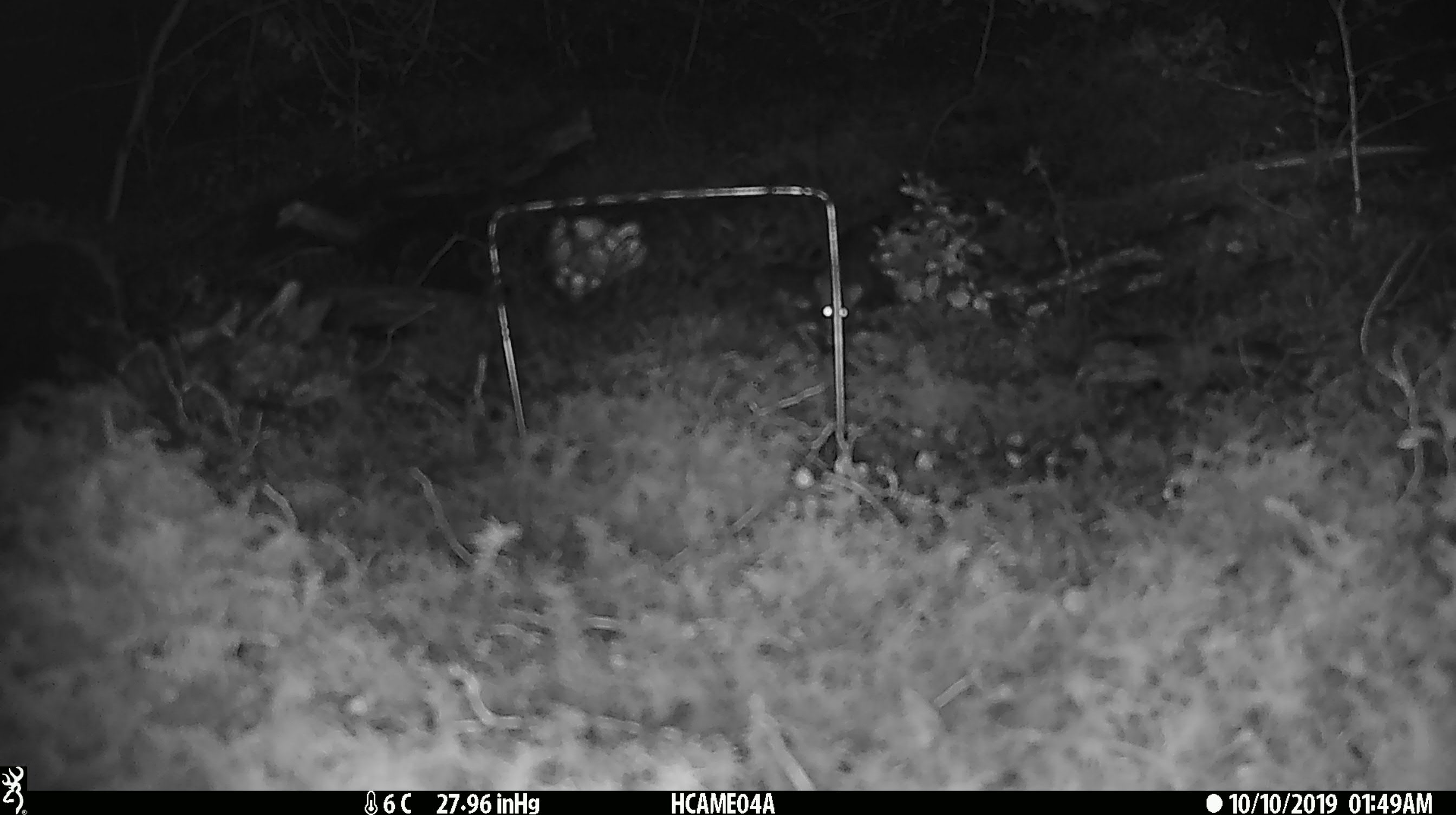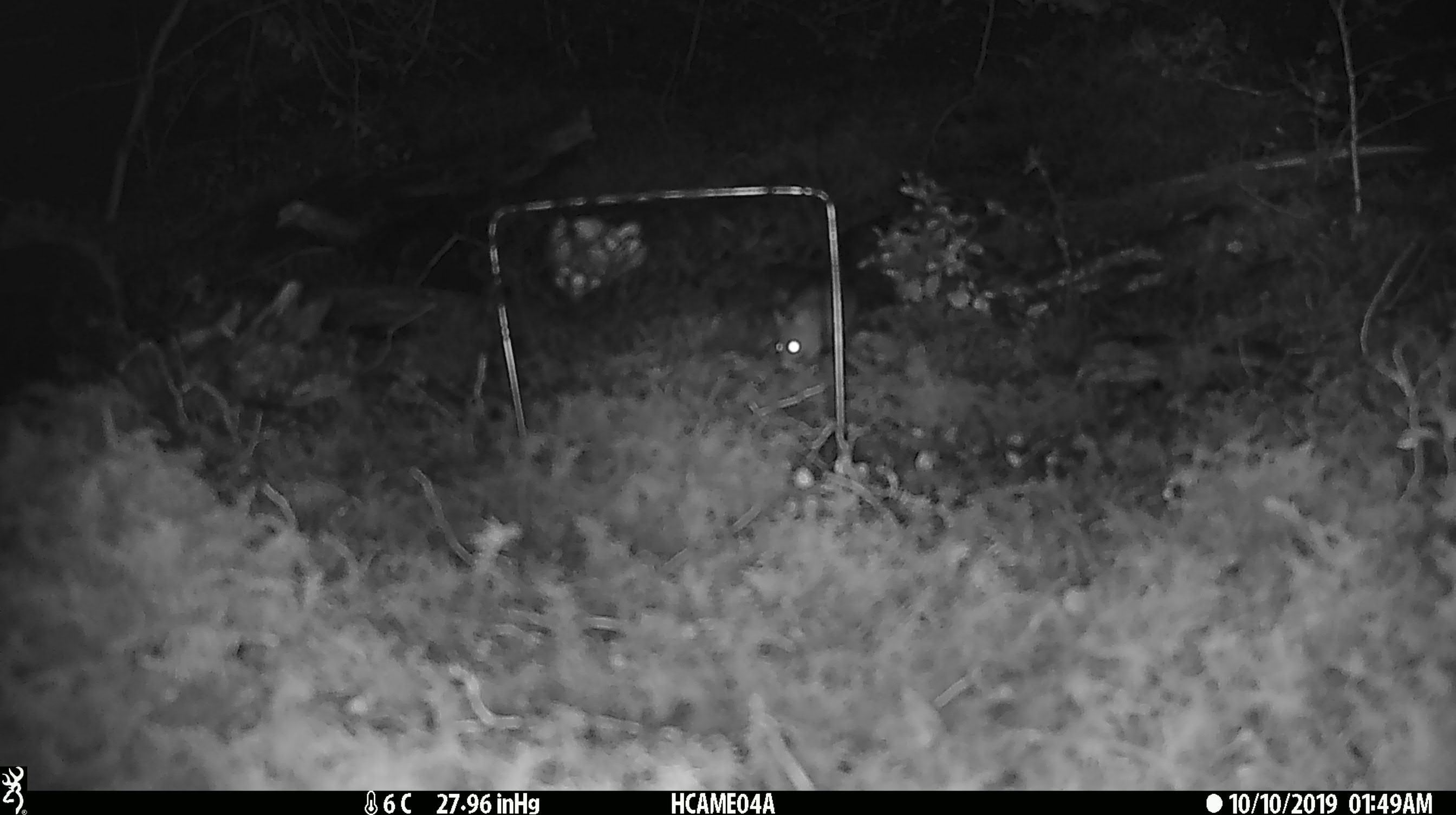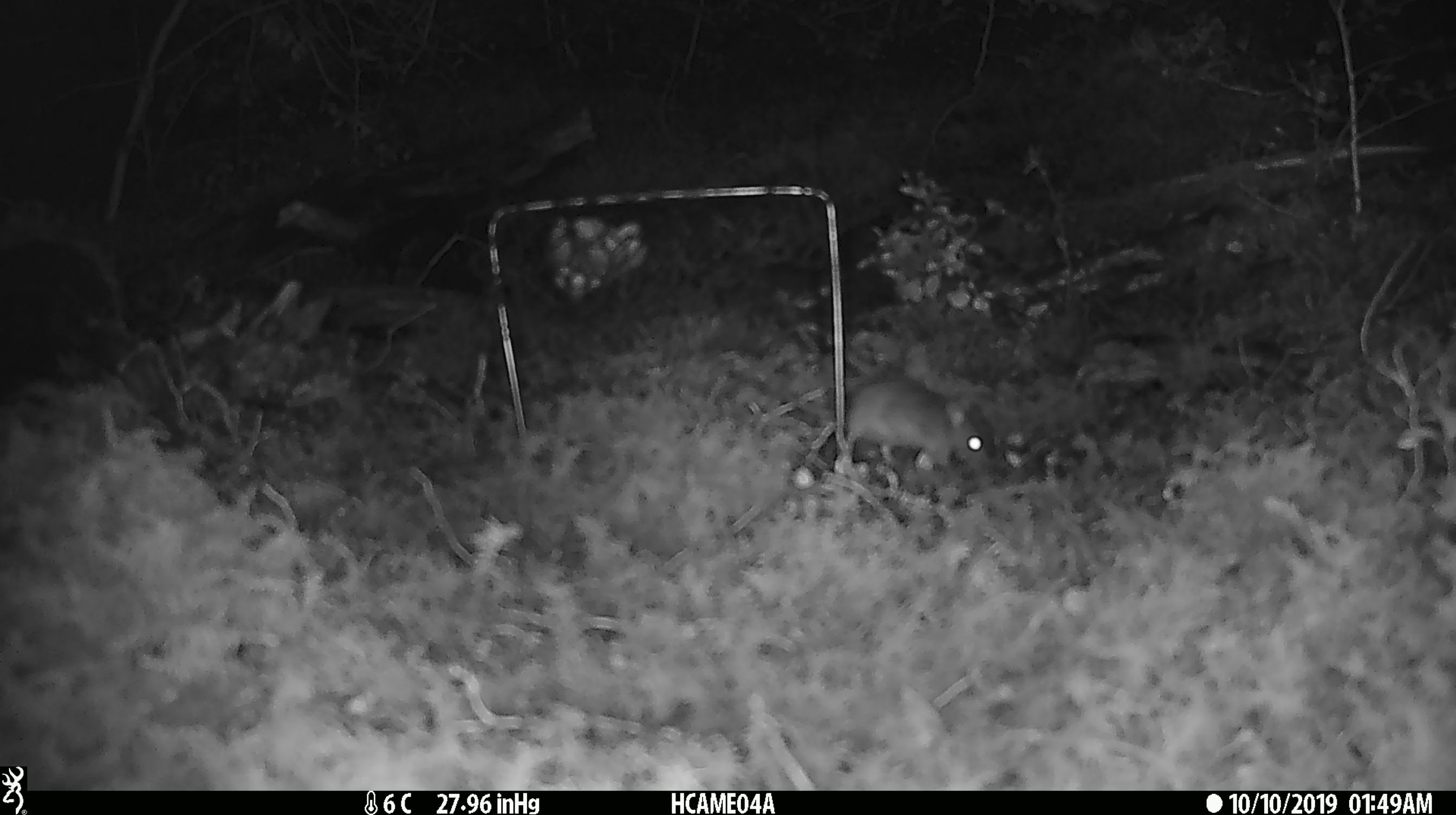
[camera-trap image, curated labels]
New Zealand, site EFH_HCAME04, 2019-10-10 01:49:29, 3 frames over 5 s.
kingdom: Animalia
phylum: Chordata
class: Mammalia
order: Rodentia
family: Muridae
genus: Mus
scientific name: Mus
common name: mouse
Mouse (Mus).